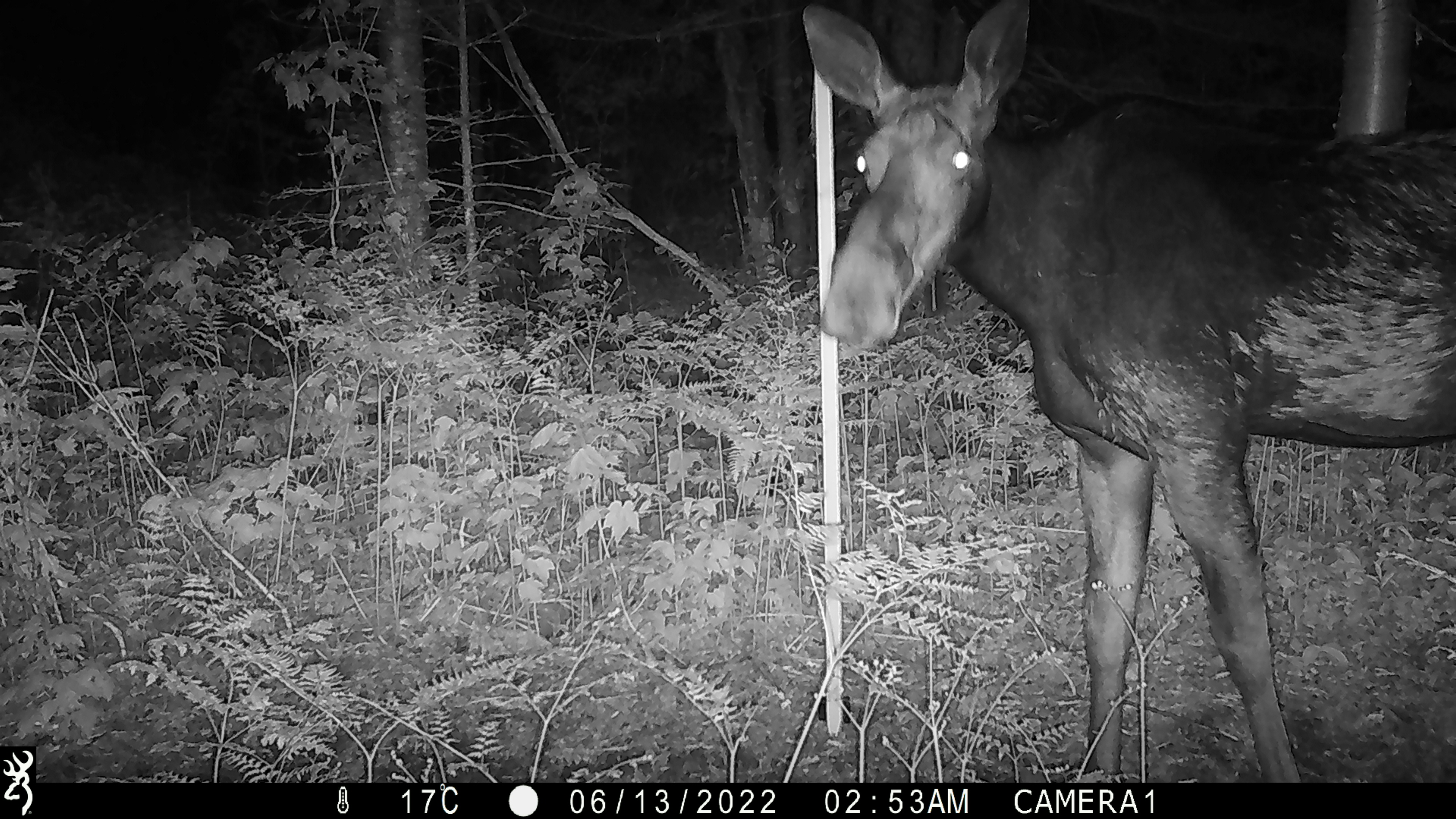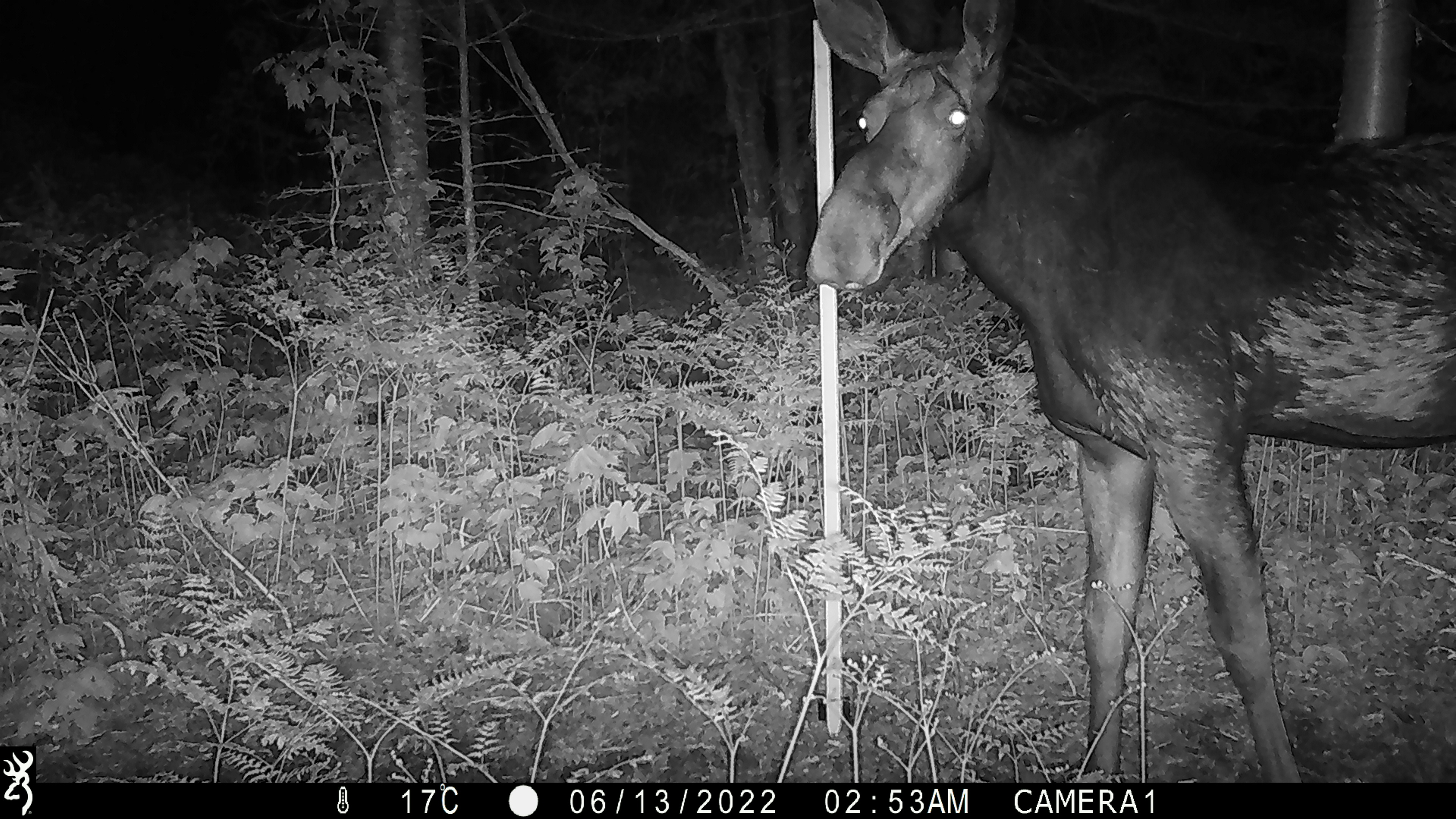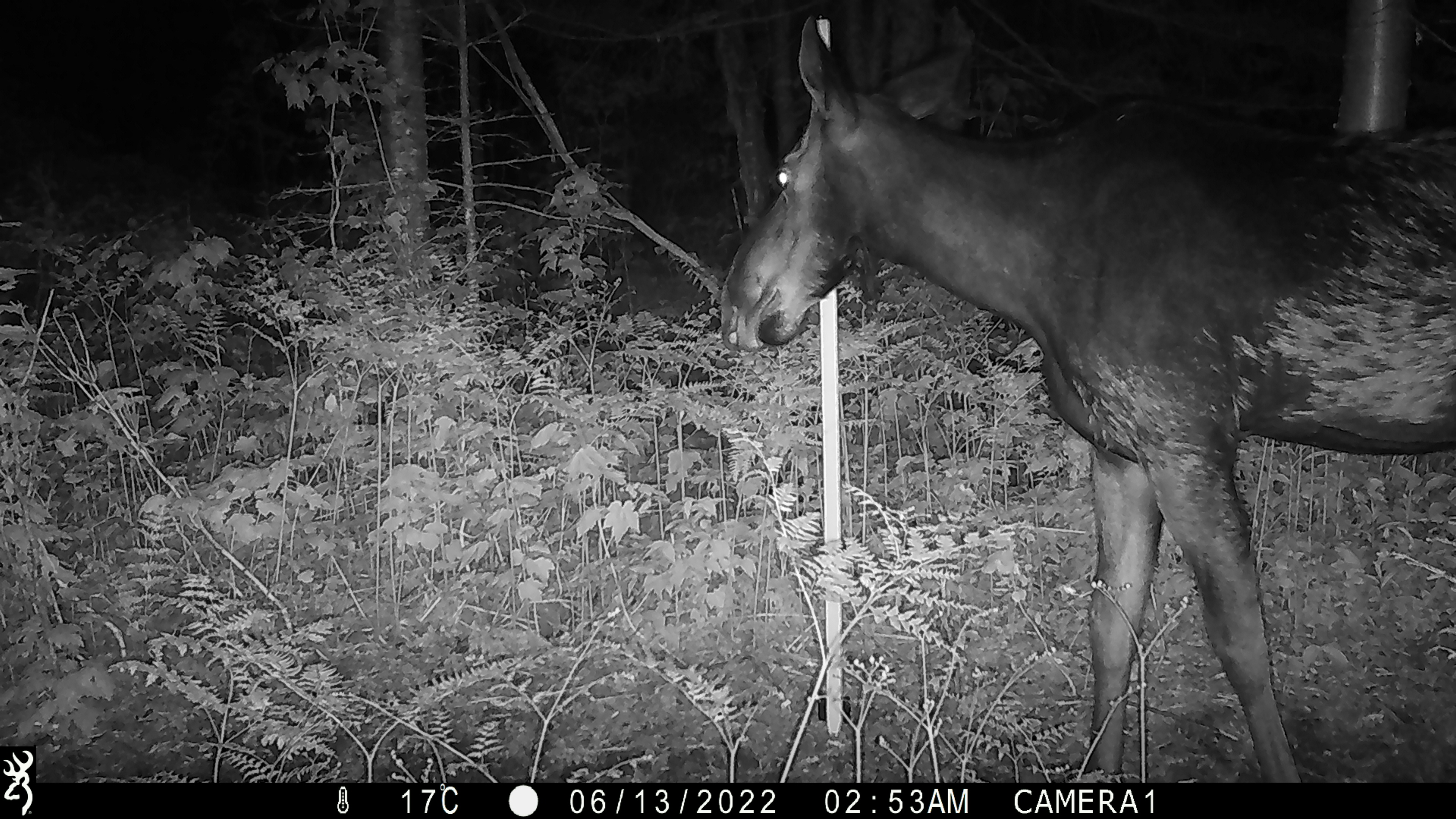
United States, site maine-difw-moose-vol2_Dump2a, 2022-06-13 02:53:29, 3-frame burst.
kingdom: Animalia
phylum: Chordata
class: Mammalia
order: Artiodactyla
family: Cervidae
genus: Alces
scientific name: Alces alces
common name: moose